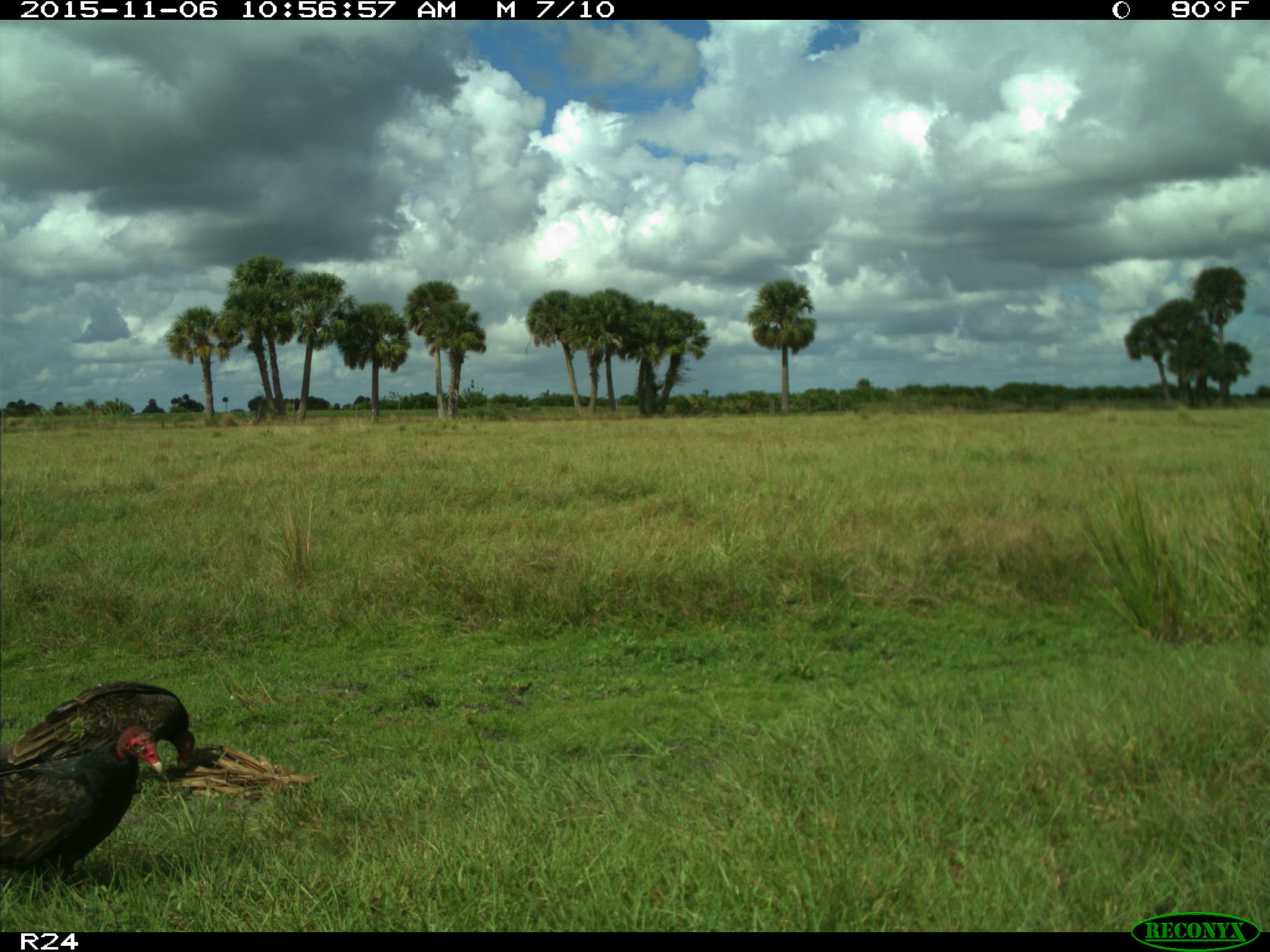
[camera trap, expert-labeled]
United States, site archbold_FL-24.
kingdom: Animalia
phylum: Chordata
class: Aves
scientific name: Aves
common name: birds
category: unidentified bird